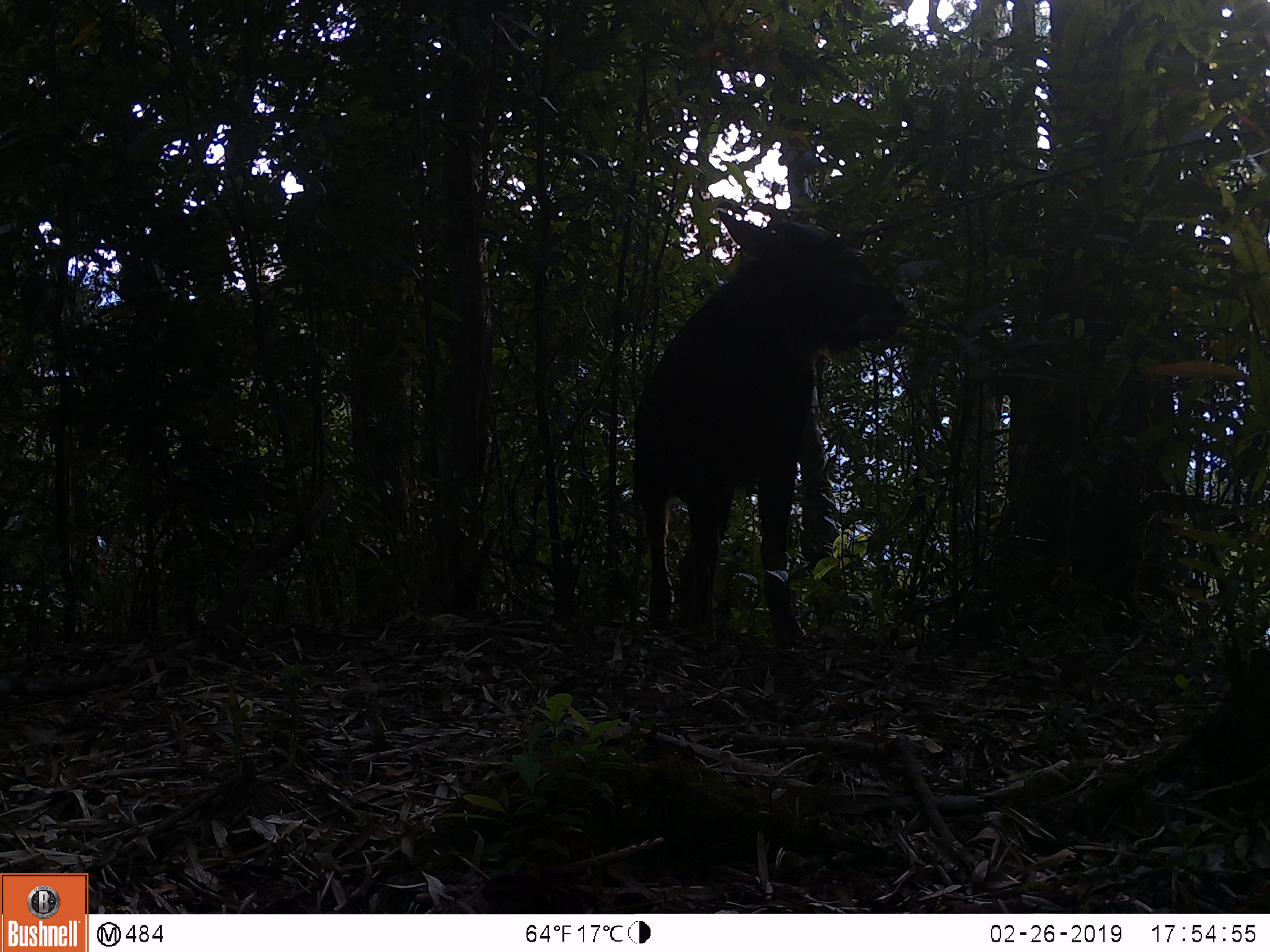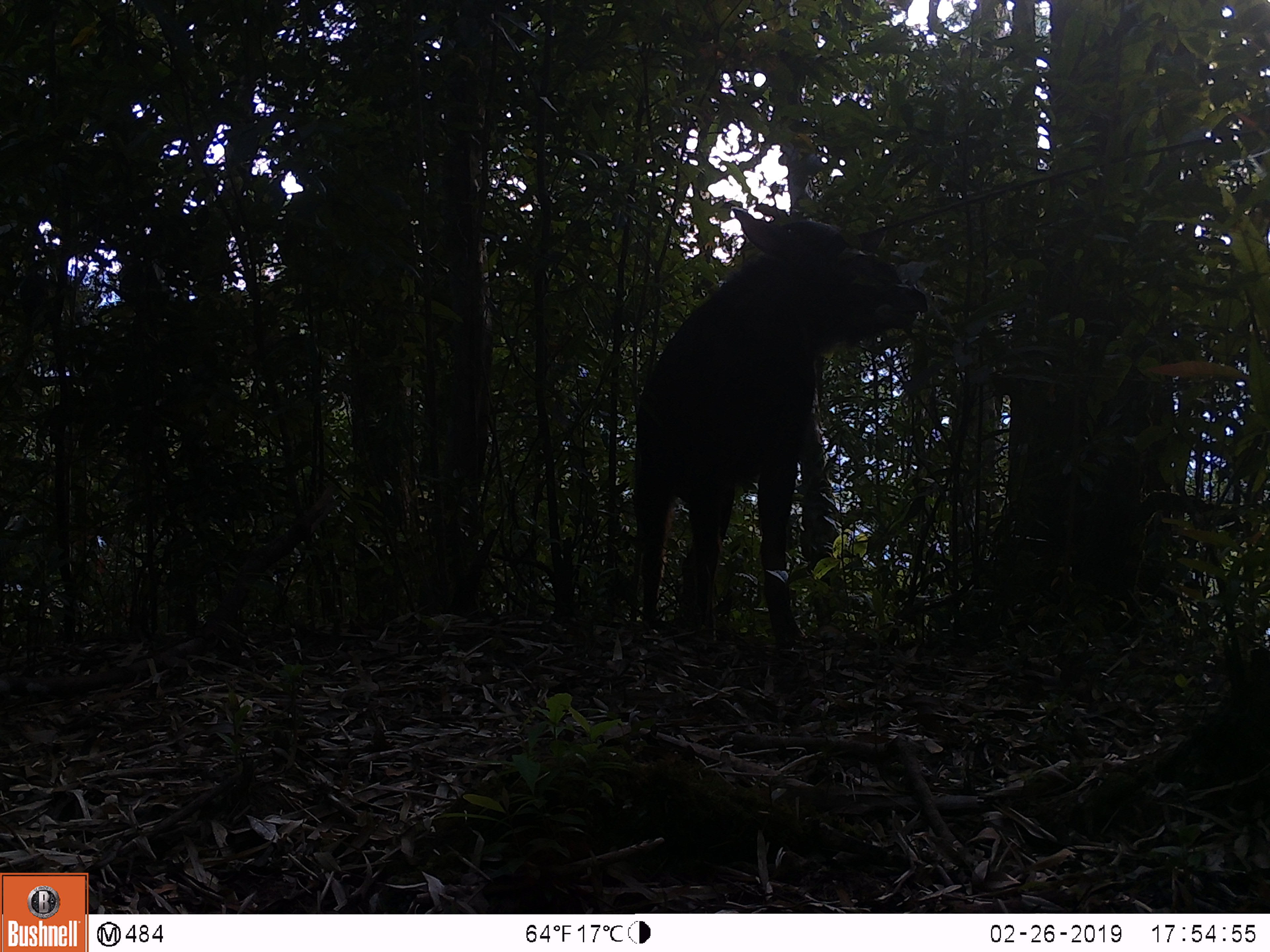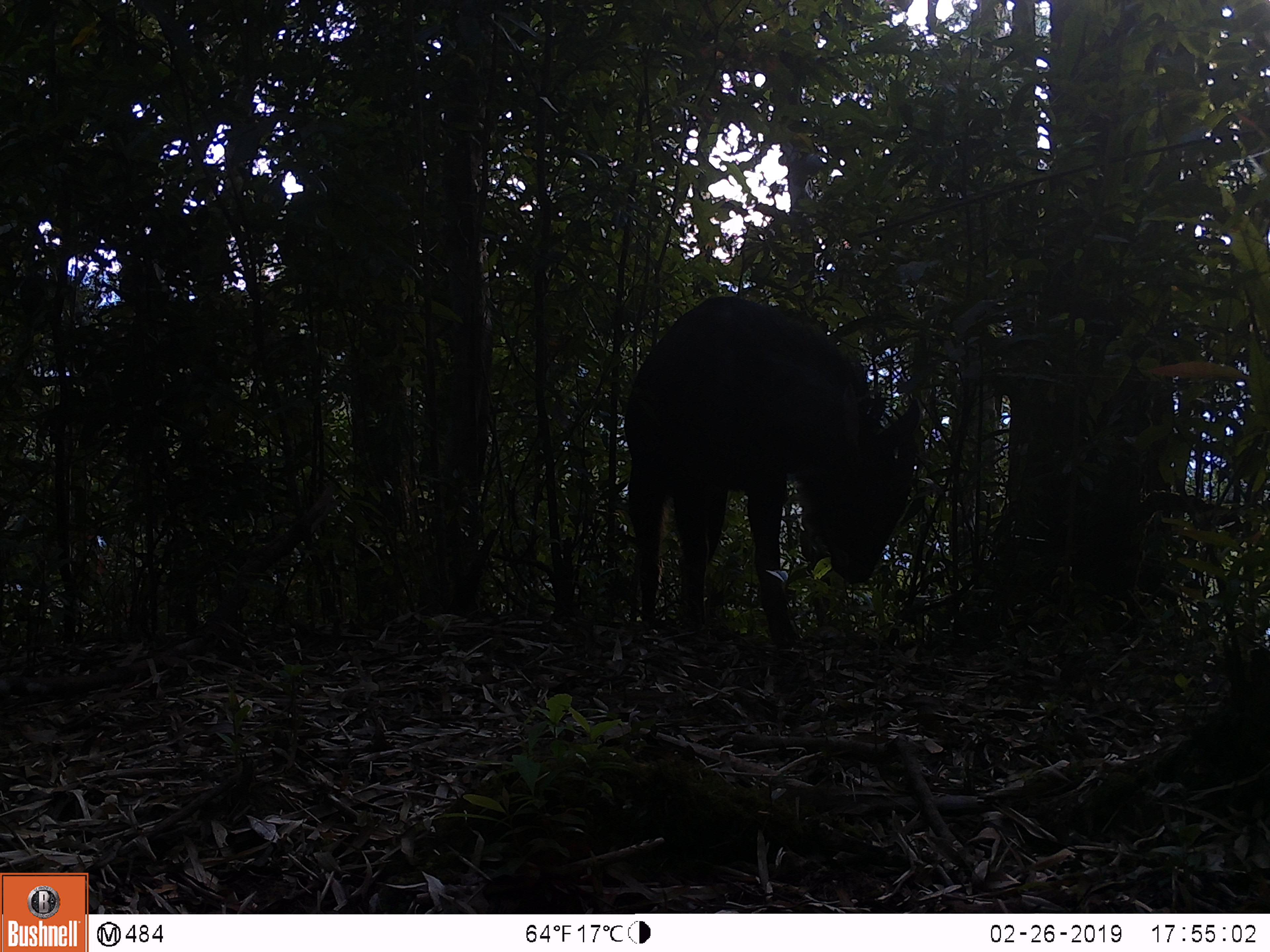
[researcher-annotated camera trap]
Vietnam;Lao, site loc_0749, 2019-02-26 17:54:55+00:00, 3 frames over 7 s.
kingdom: Animalia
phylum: Chordata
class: Mammalia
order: Artiodactyla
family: Bovidae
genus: Capricornis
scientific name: Capricornis sumatraensis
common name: chinese serow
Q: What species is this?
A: Chinese serow (Capricornis sumatraensis).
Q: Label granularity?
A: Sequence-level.